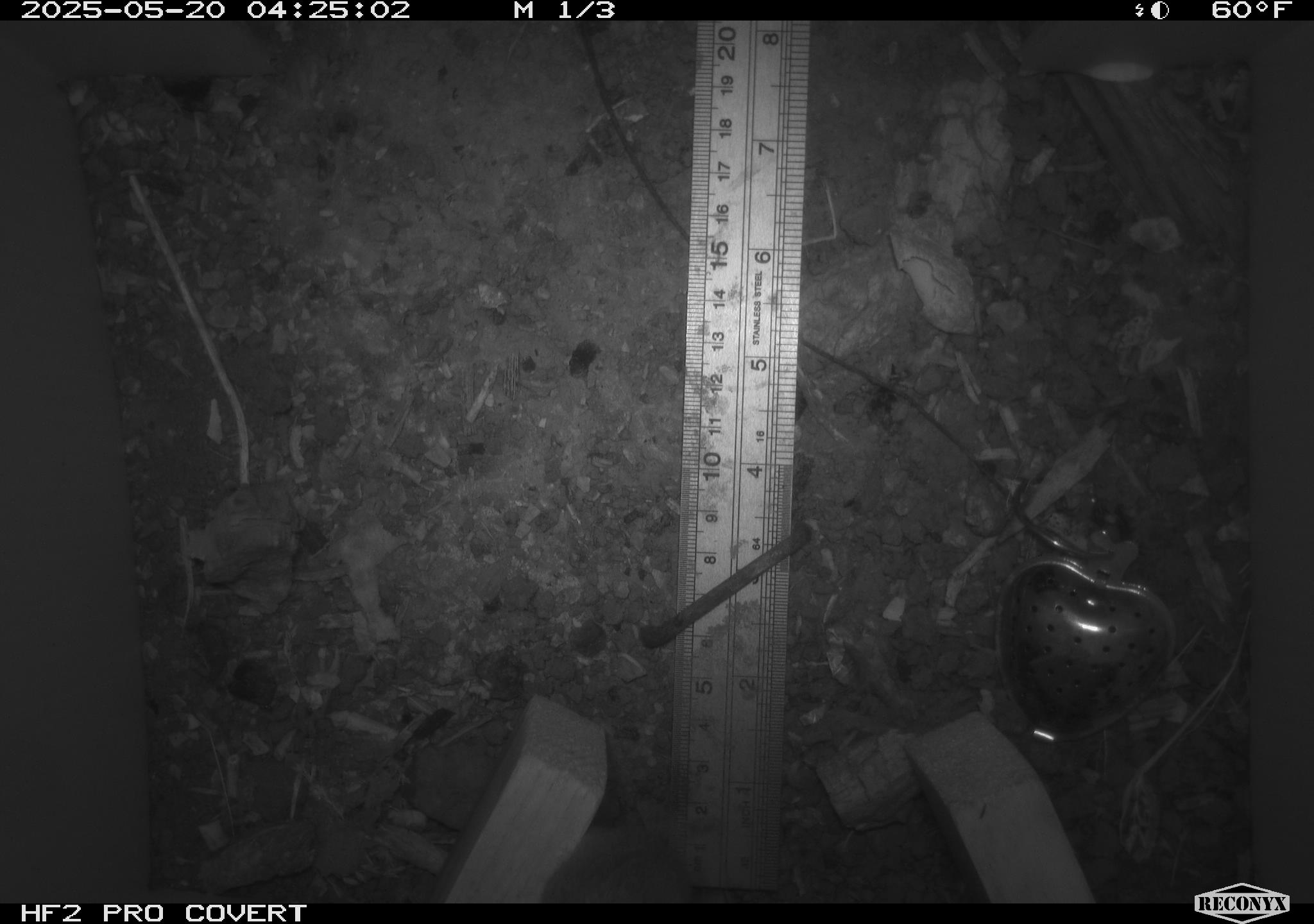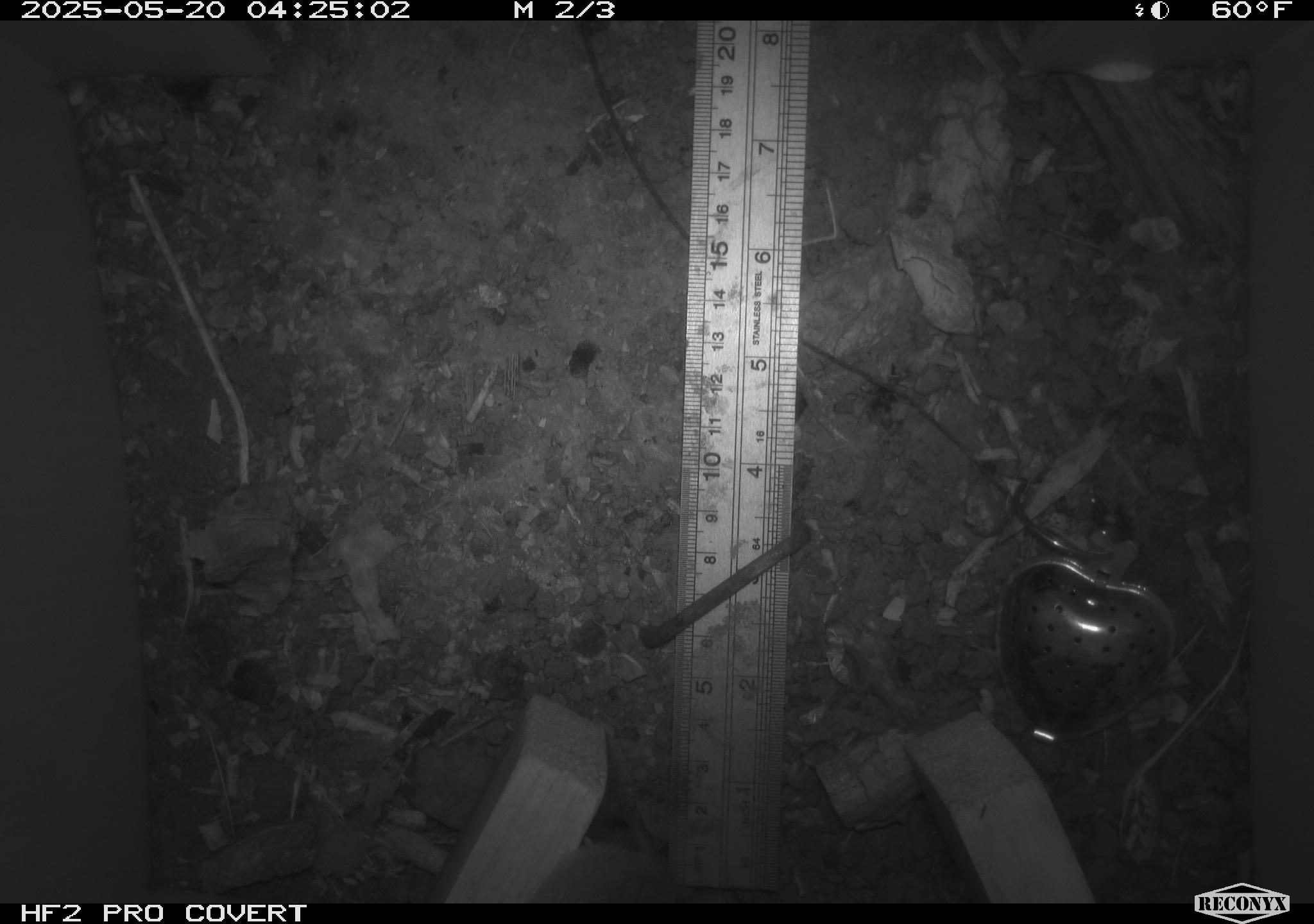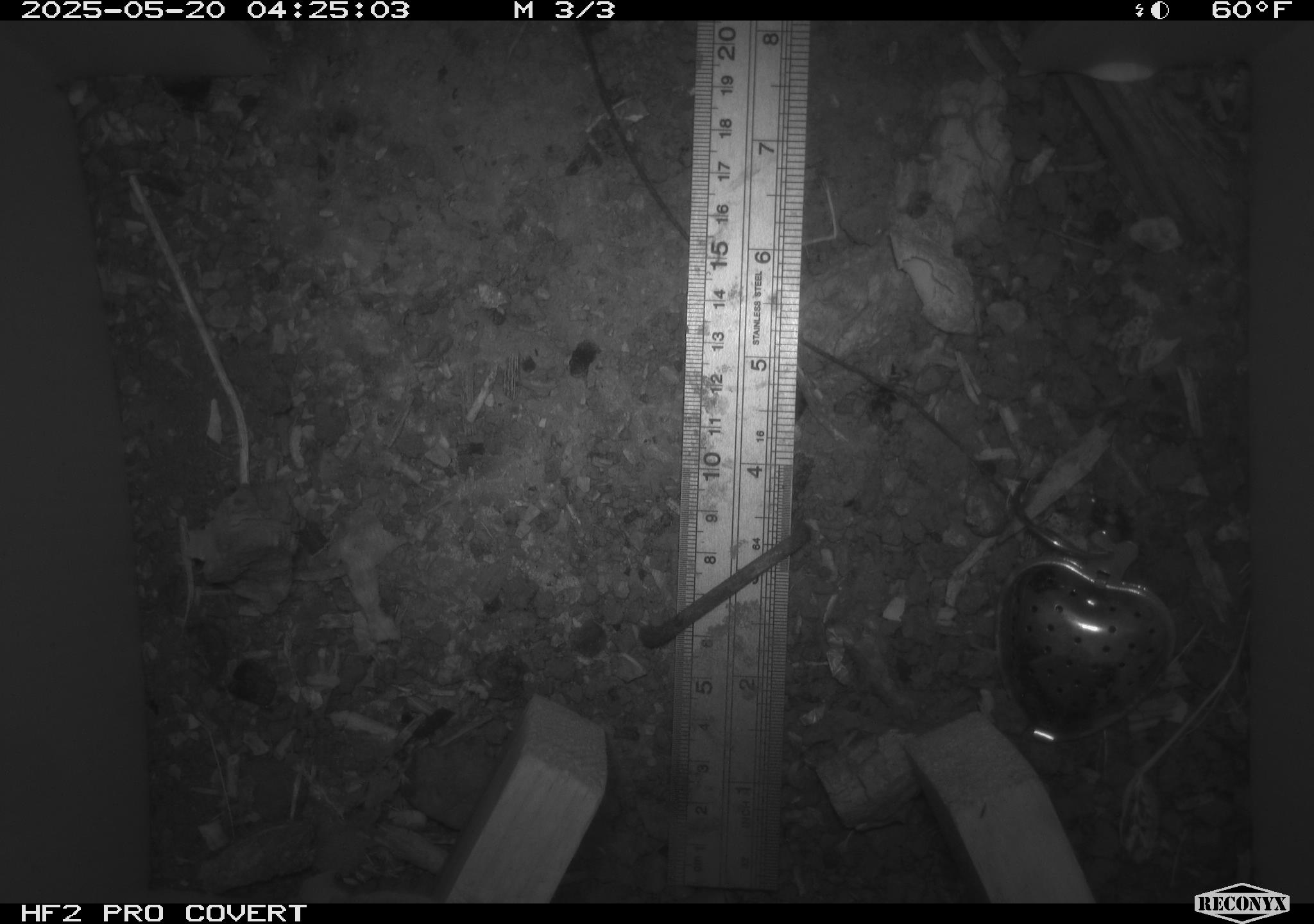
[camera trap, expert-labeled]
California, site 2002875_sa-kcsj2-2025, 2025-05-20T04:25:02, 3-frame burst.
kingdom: Animalia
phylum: Chordata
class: Mammalia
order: Rodentia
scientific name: Rodentia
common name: rodent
Rodent (Rodentia).